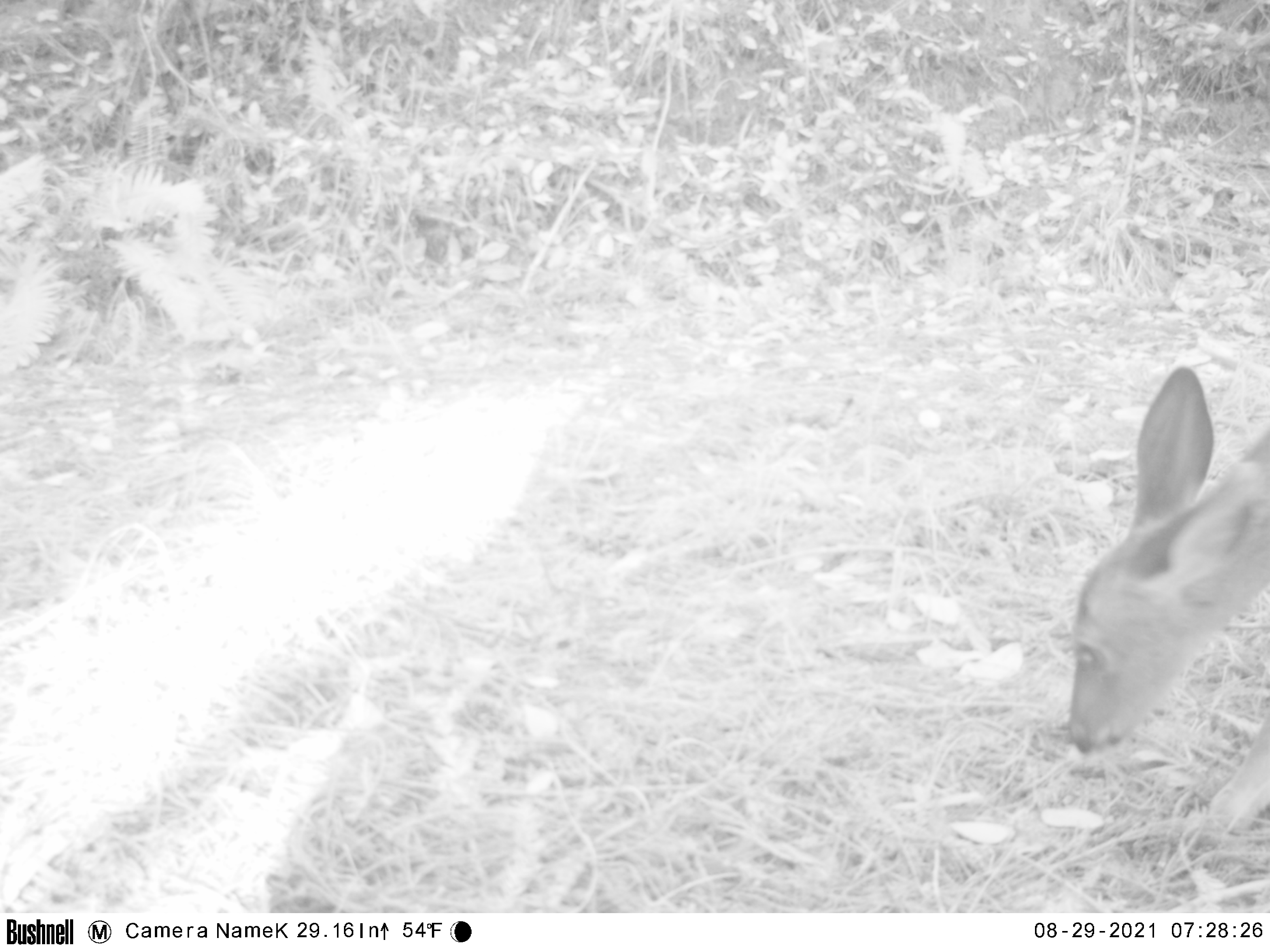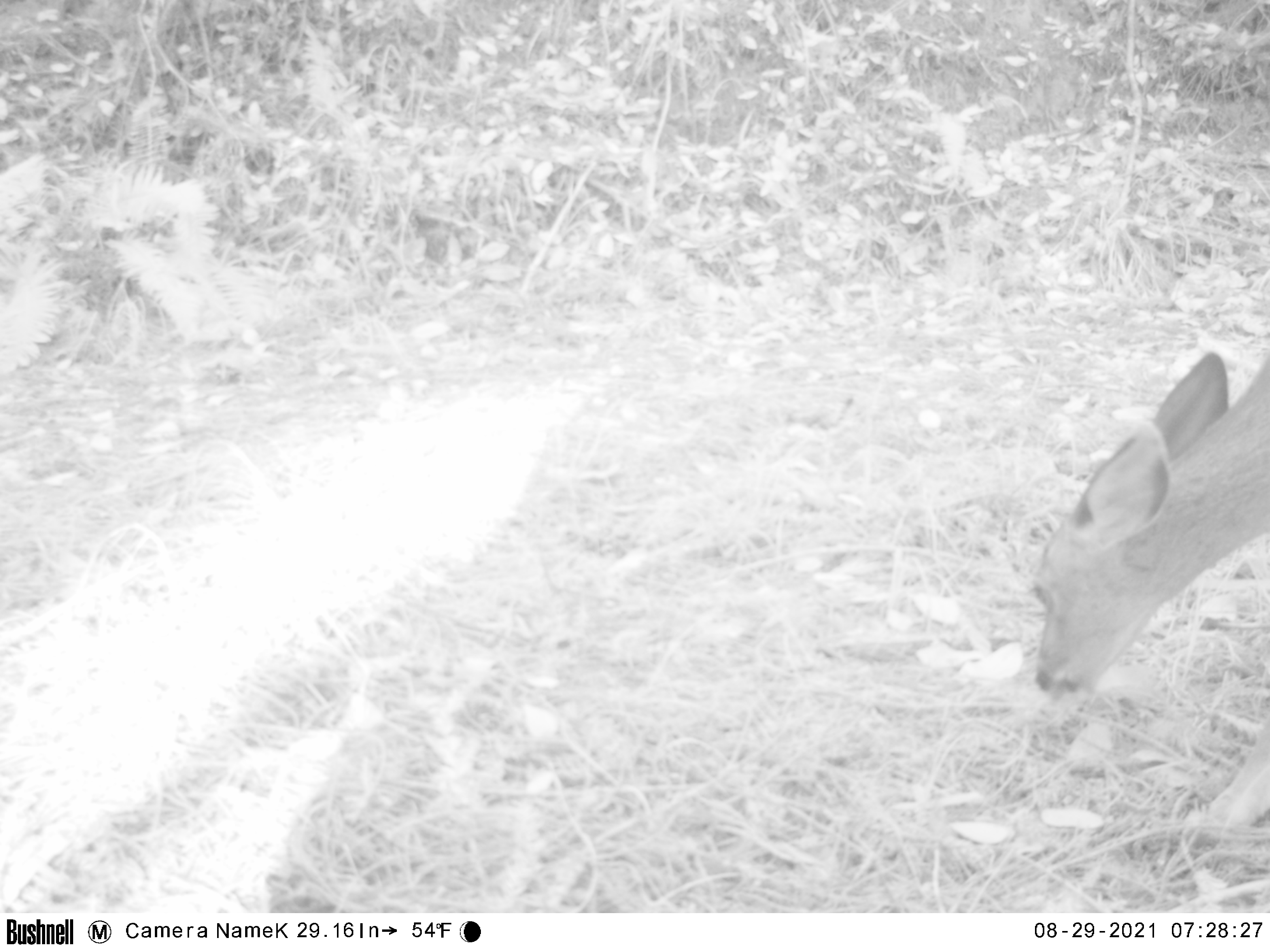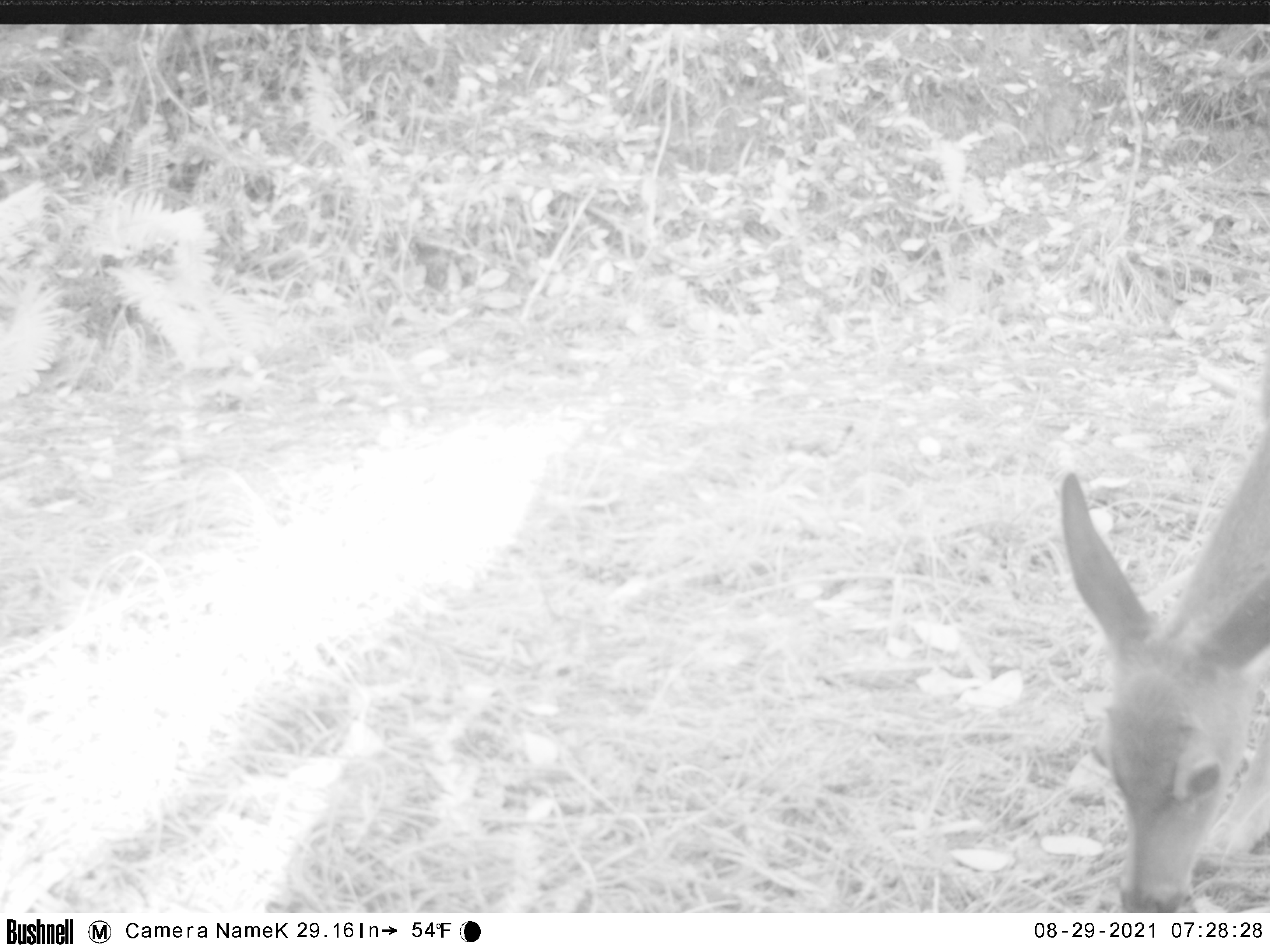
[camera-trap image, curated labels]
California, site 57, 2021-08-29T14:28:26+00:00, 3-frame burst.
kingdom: Animalia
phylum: Chordata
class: Mammalia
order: Artiodactyla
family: Cervidae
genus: Odocoileus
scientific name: Odocoileus hemionus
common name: mule deer